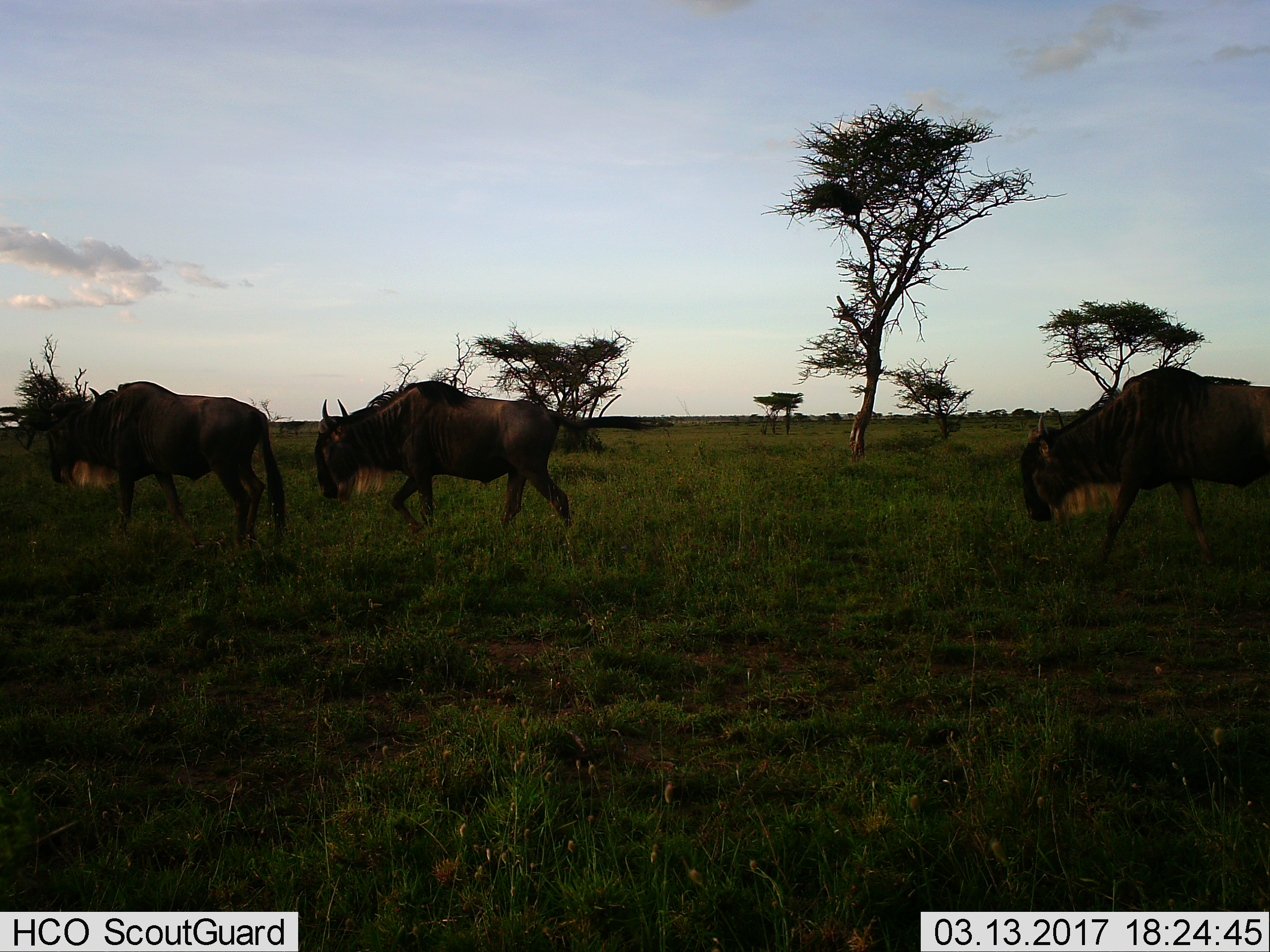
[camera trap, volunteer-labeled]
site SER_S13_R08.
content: unidentified animal